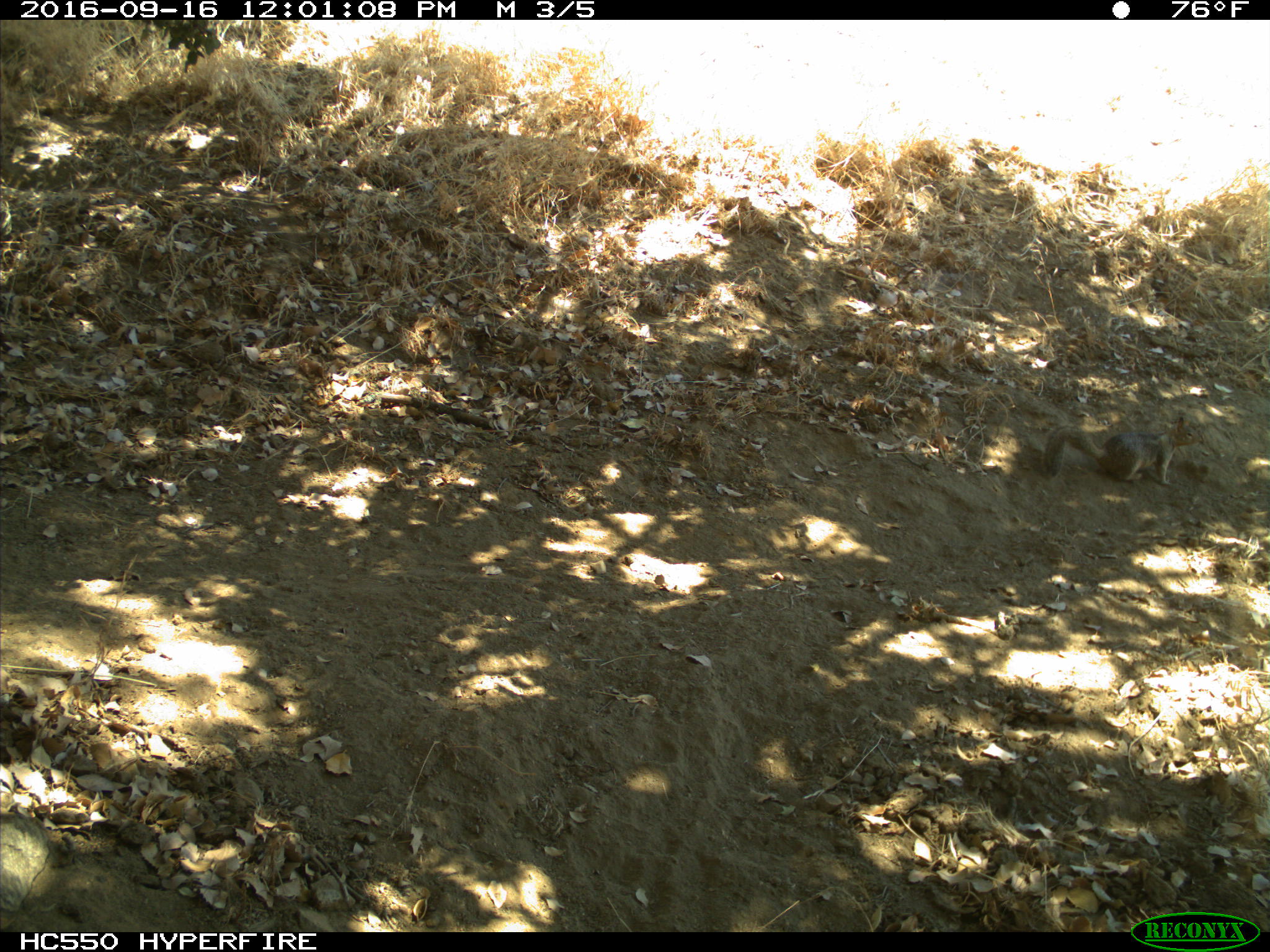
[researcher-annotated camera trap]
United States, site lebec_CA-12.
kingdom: Animalia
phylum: Chordata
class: Mammalia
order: Rodentia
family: Sciuridae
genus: Otospermophilus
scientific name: Otospermophilus beecheyi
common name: california ground squirrel